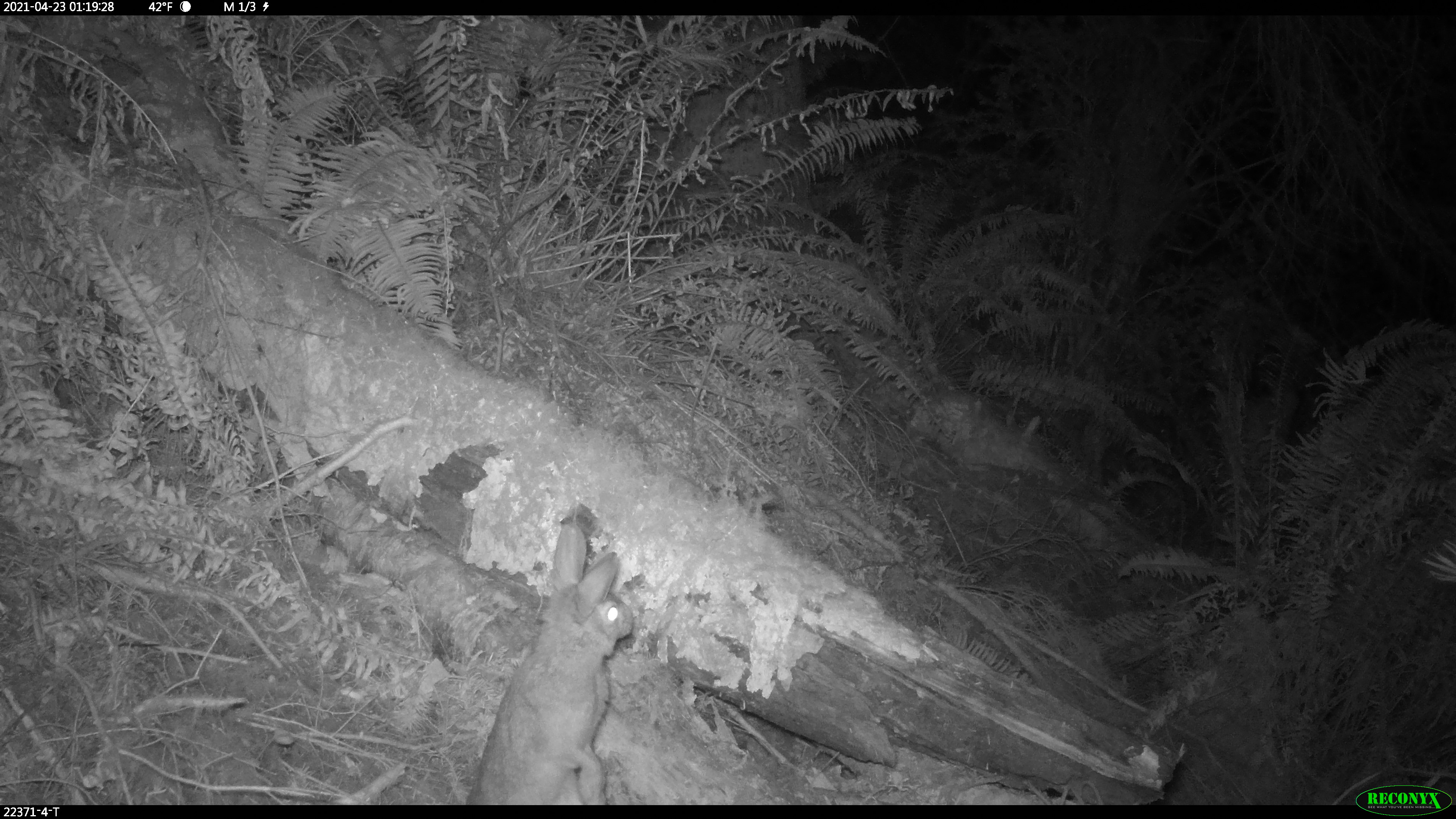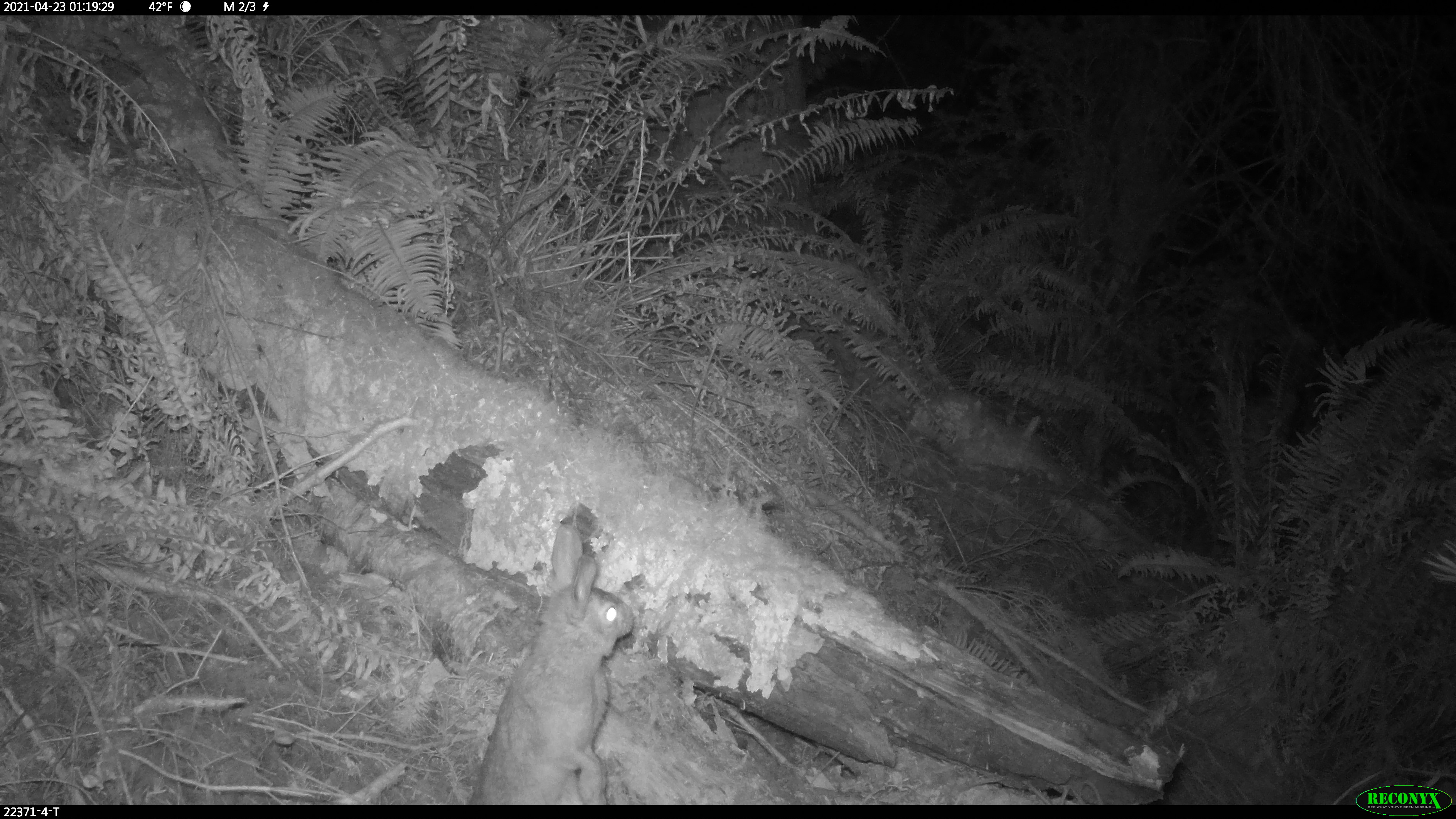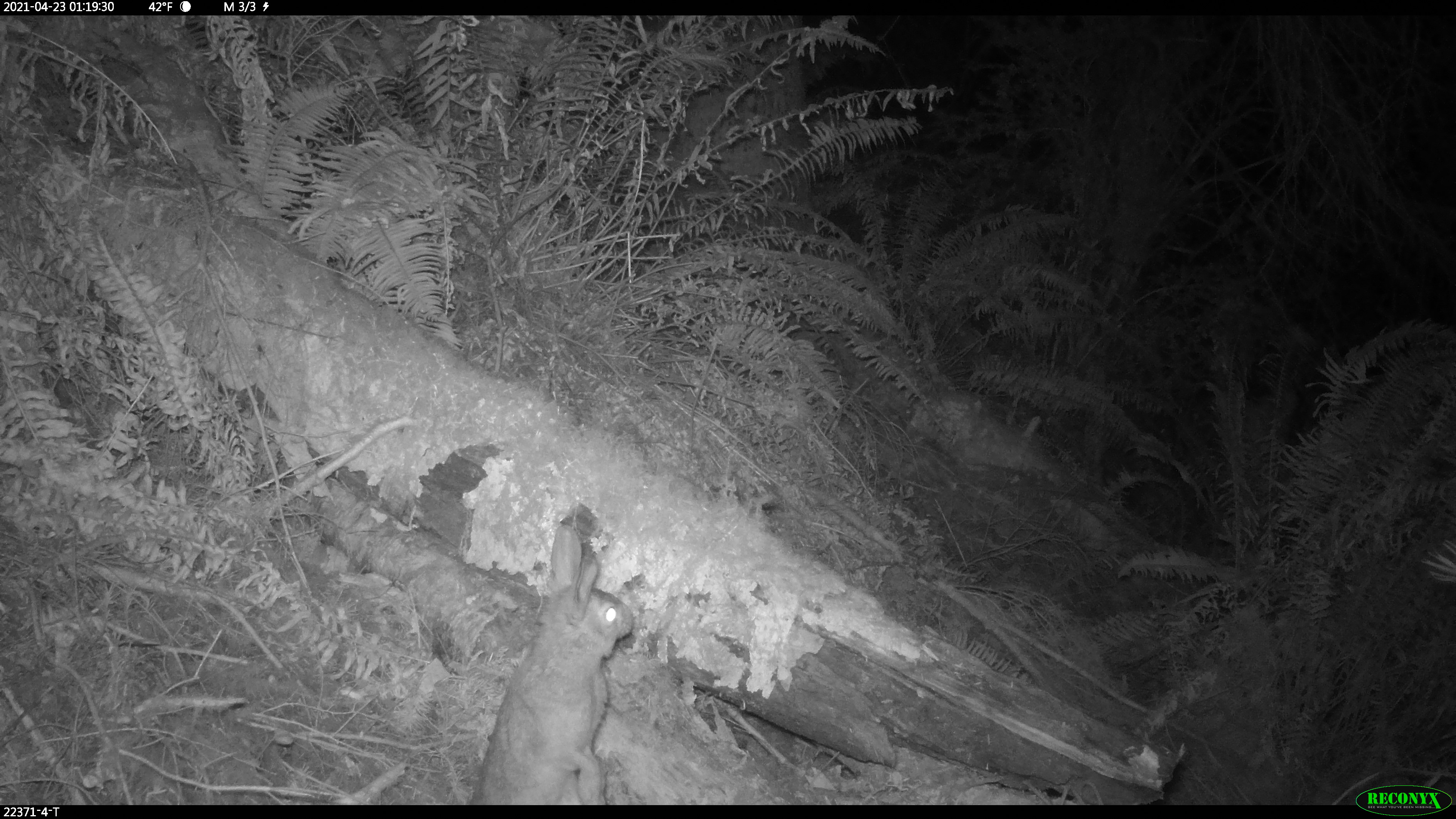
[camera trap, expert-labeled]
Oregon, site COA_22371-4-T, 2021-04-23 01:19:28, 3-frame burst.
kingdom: Animalia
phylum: Chordata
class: Mammalia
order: Lagomorpha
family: Leporidae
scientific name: Leporidae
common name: hares and rabbits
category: leporidae family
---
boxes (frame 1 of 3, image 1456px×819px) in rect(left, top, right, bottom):
leporidae family: rect(451, 513, 648, 804)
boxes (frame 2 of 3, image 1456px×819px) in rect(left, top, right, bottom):
leporidae family: rect(449, 505, 644, 804)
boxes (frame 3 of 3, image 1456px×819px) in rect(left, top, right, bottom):
leporidae family: rect(449, 507, 635, 803)